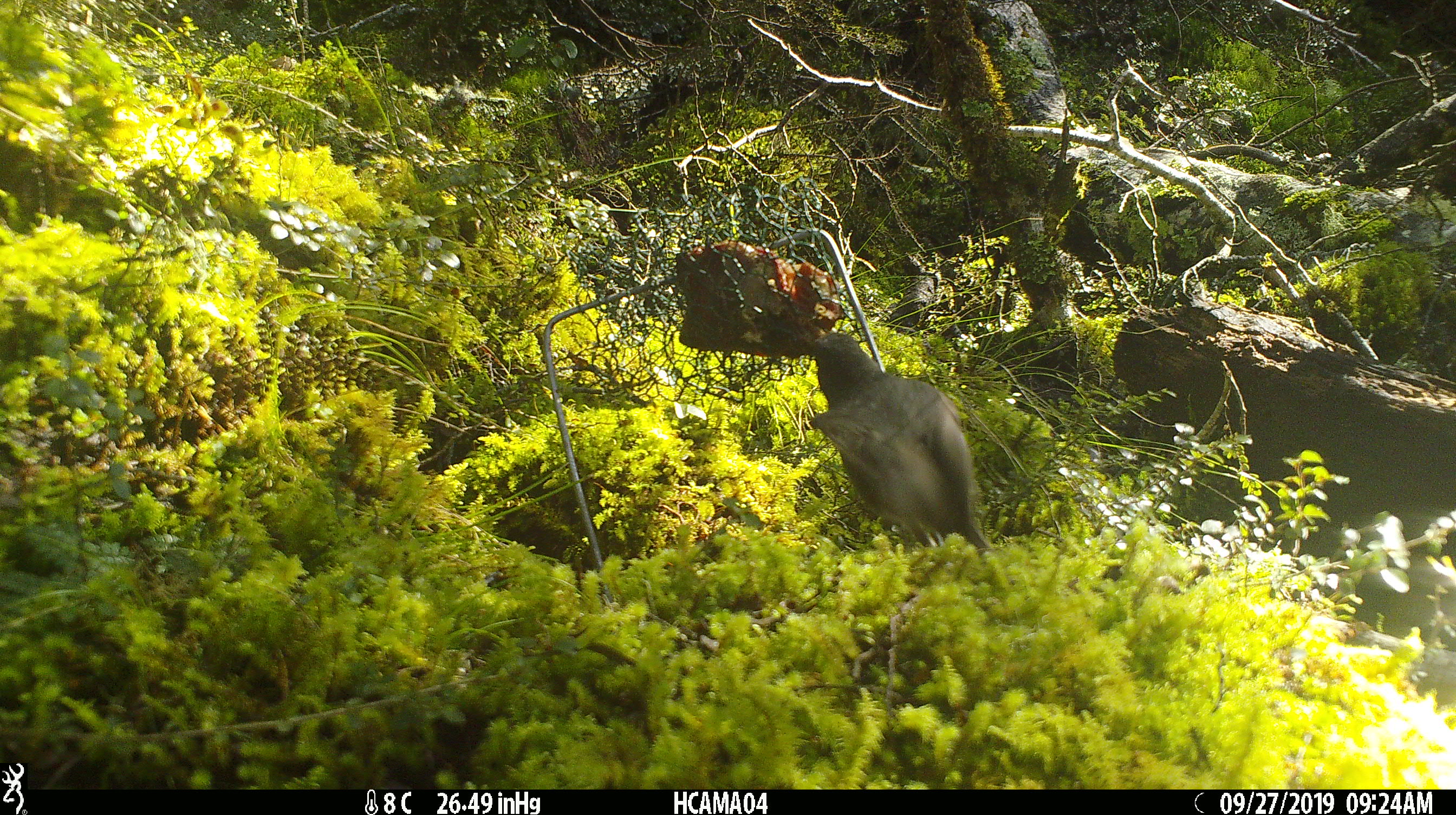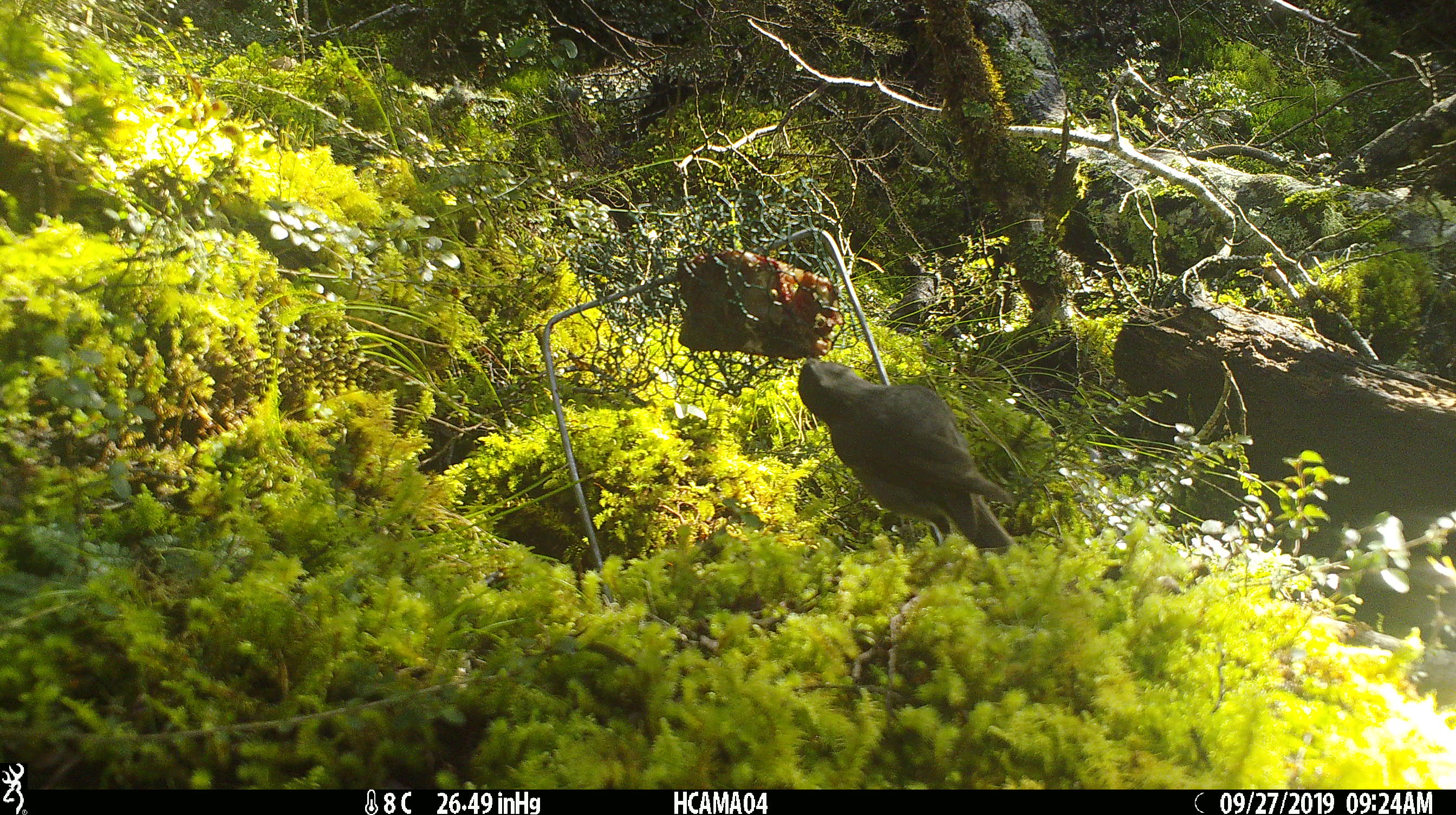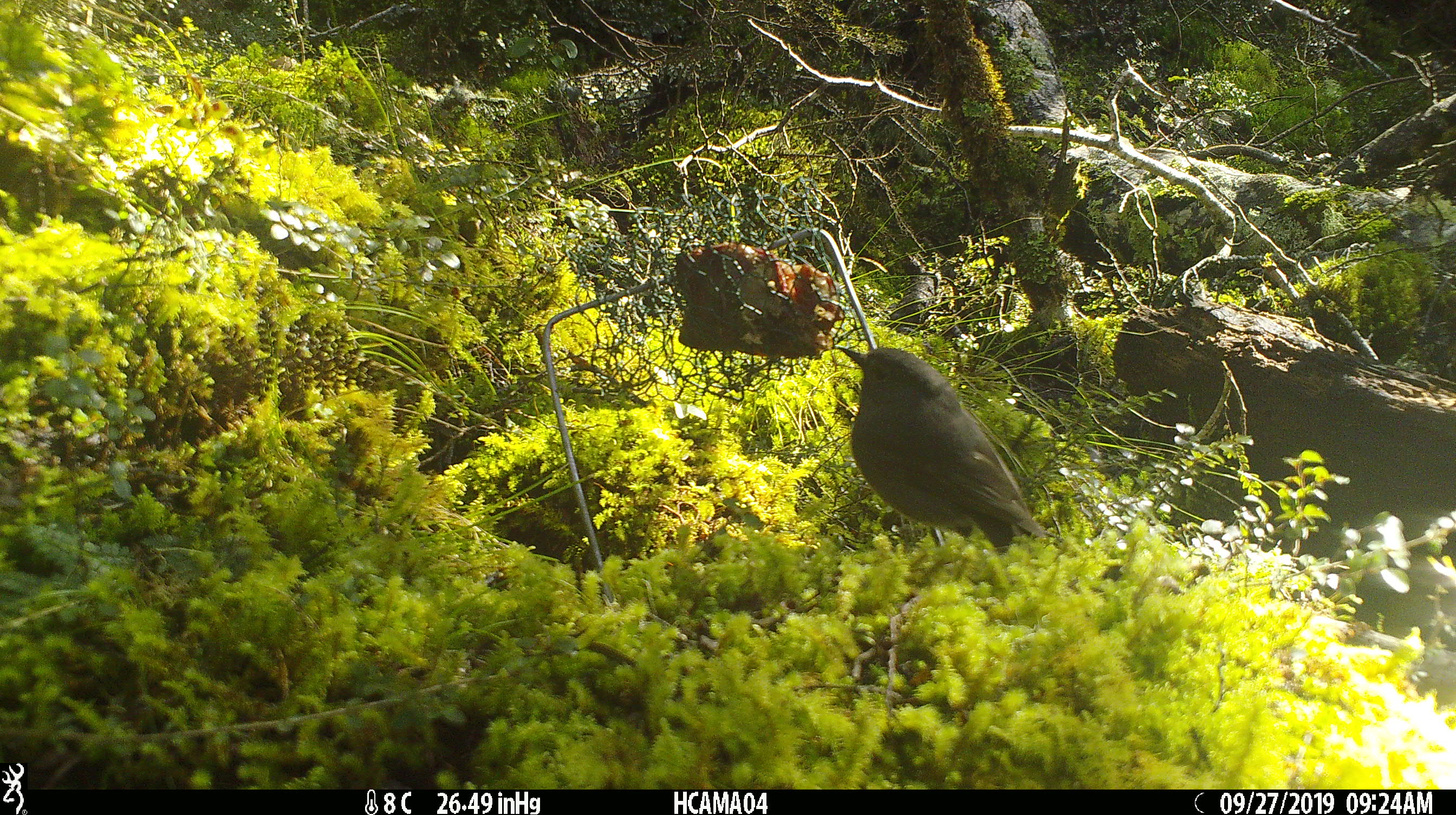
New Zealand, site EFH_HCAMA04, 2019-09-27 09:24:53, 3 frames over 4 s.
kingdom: Animalia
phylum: Chordata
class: Aves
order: Passeriformes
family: Petroicidae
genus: Petroica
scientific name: Petroica australis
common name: new zealand robin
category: robin